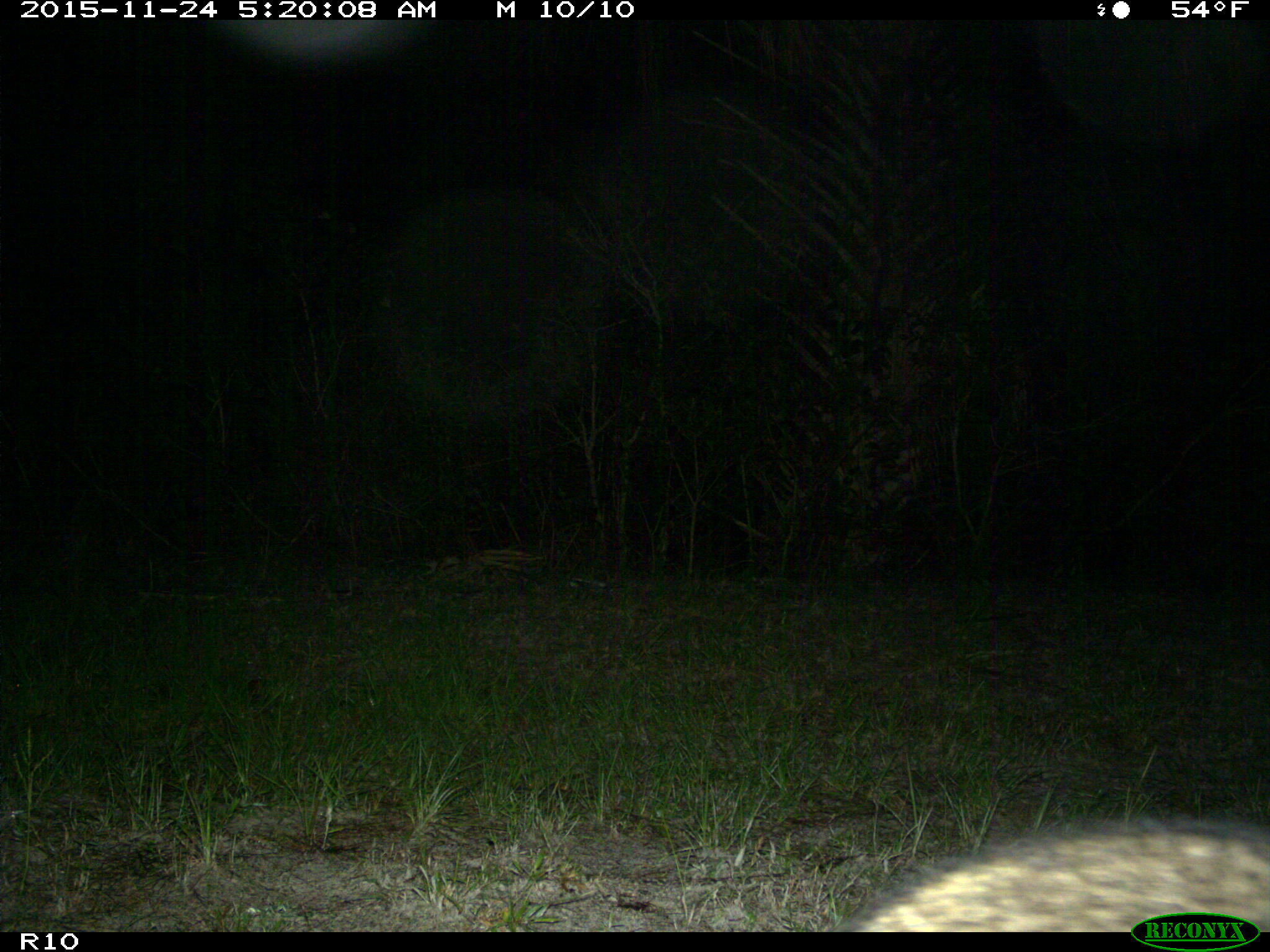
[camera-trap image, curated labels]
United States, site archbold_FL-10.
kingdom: Animalia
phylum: Chordata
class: Mammalia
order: Carnivora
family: Procyonidae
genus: Procyon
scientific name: Procyon lotor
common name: common raccoon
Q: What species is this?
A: Procyon lotor (common raccoon).